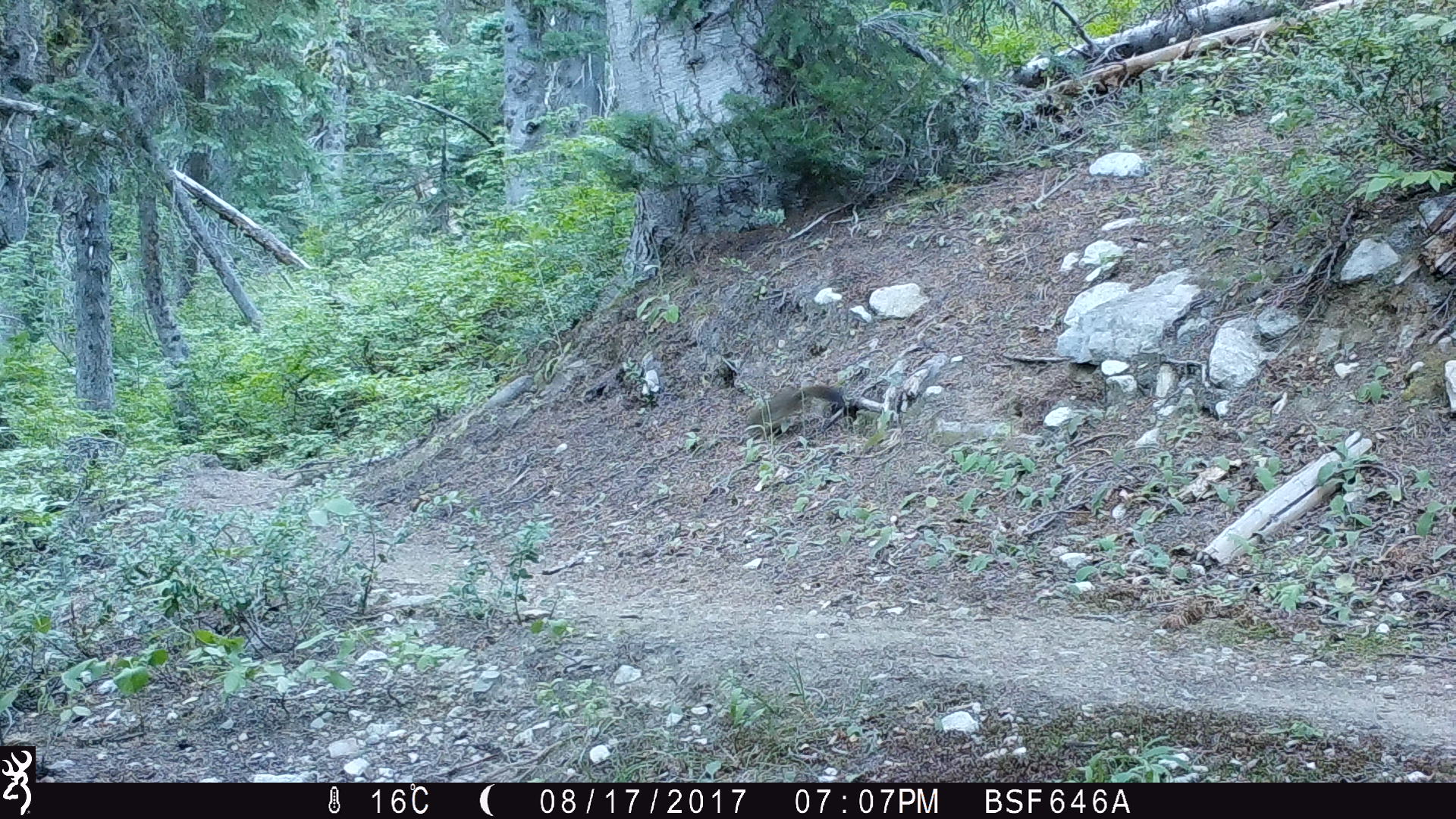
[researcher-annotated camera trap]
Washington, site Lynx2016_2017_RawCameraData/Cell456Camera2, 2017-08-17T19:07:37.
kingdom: Animalia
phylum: Chordata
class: Mammalia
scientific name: Mammalia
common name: small mammal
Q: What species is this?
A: Small mammal (Mammalia).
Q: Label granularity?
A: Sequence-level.